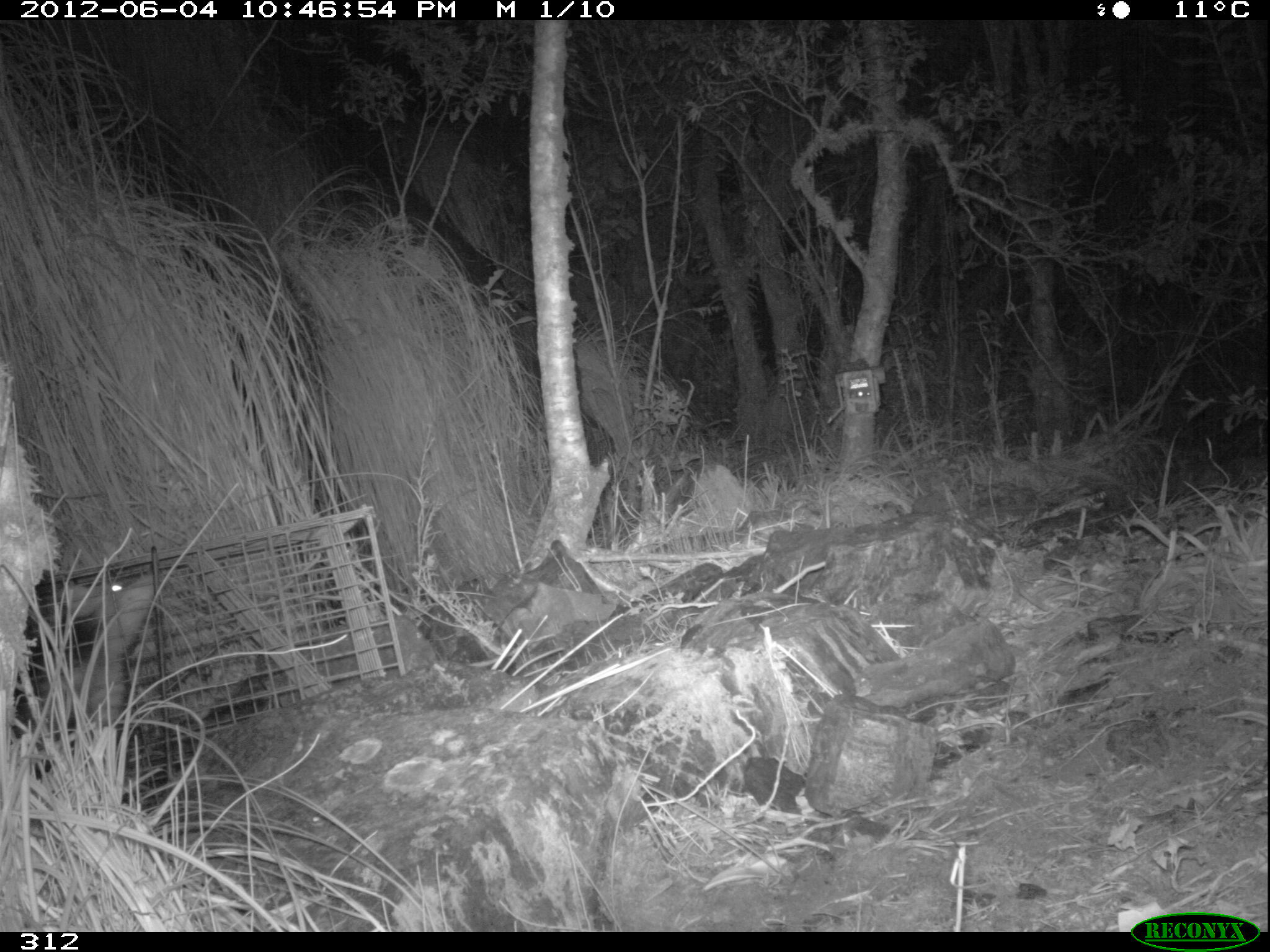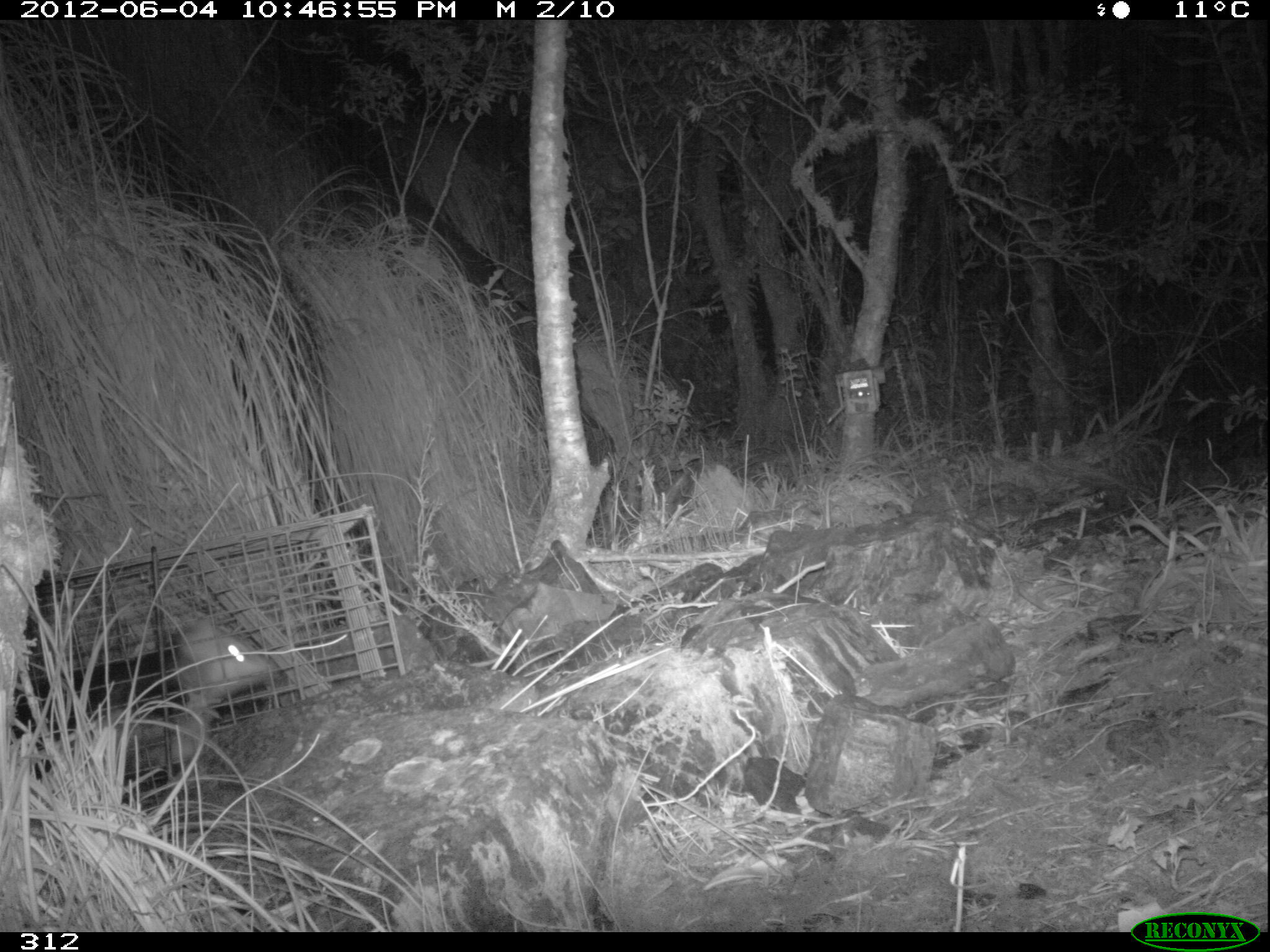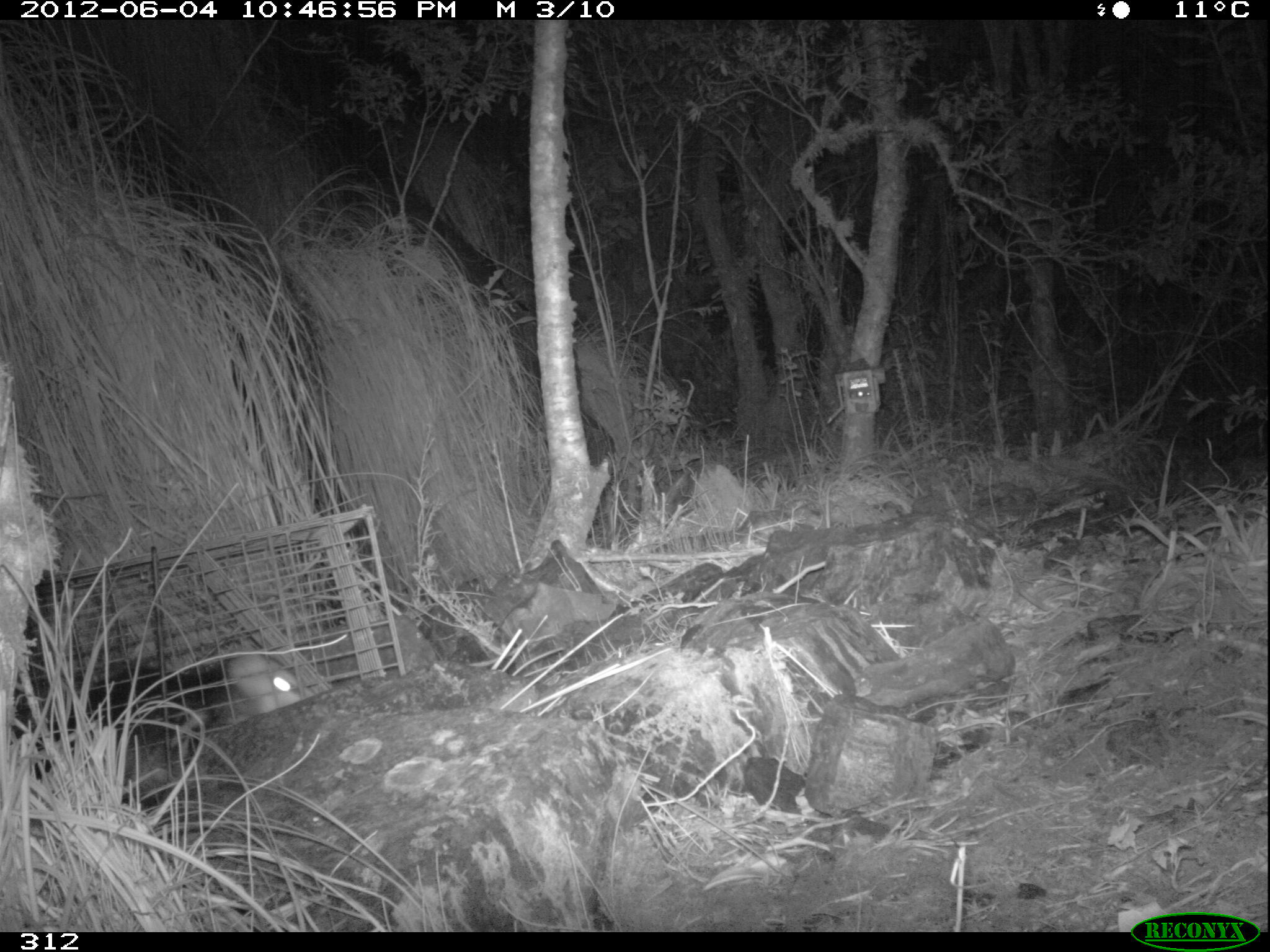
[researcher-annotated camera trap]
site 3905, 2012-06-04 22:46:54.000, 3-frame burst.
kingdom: Animalia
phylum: Chordata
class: Mammalia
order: Didelphimorphia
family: Didelphidae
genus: Didelphis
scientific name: Didelphis pernigra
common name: andean white-eared opossum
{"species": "Didelphis pernigra (andean white-eared opossum)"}